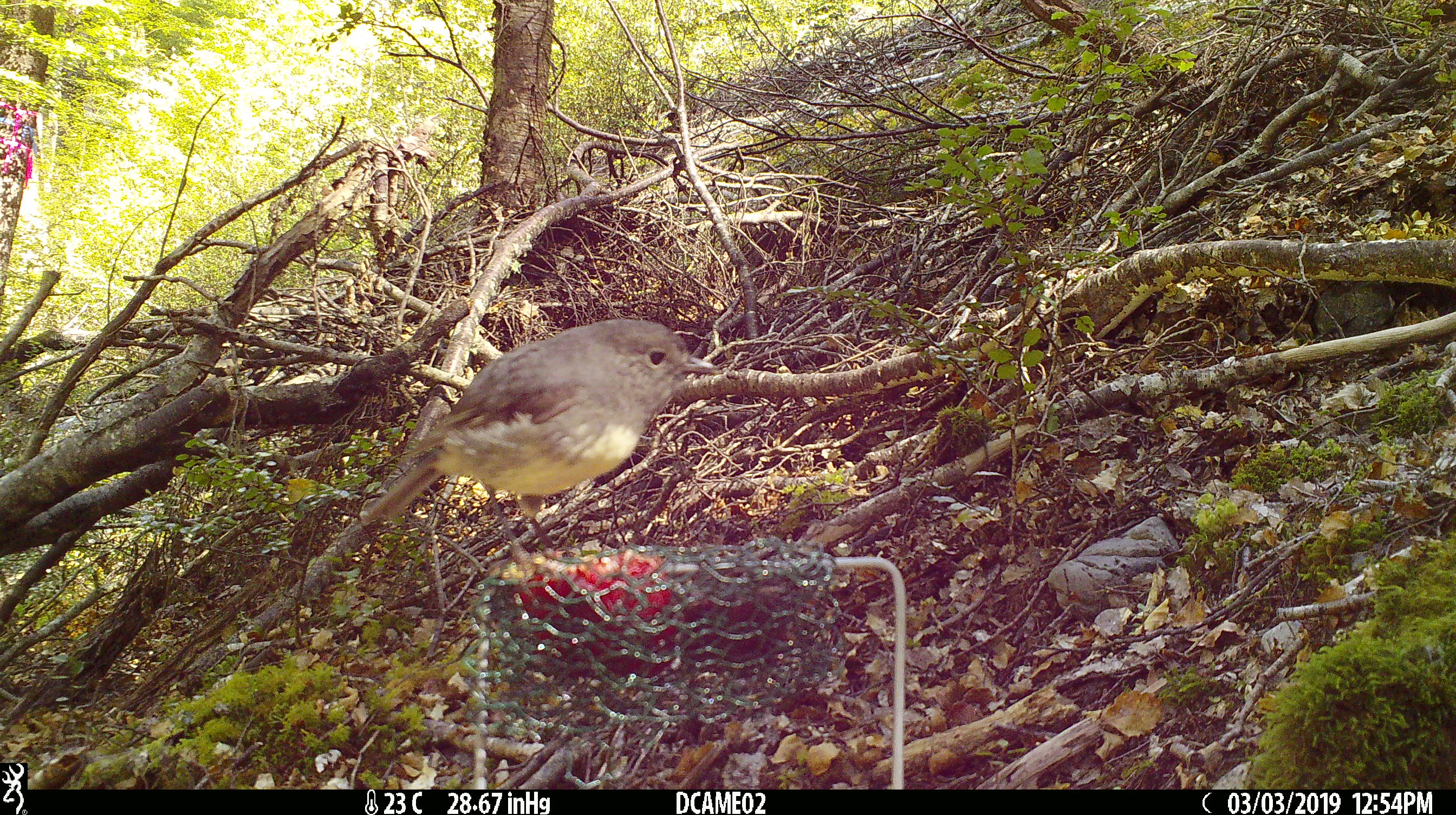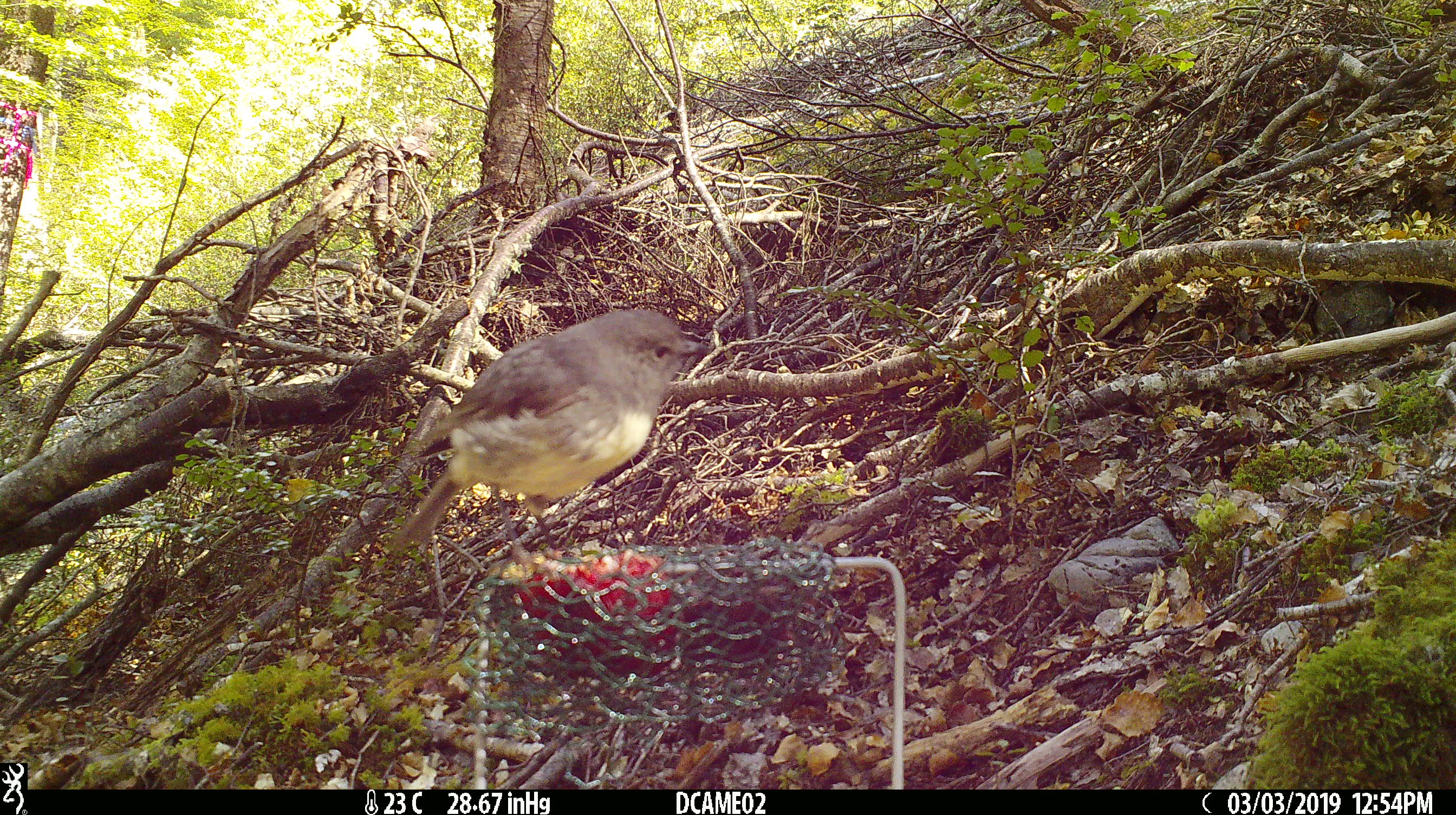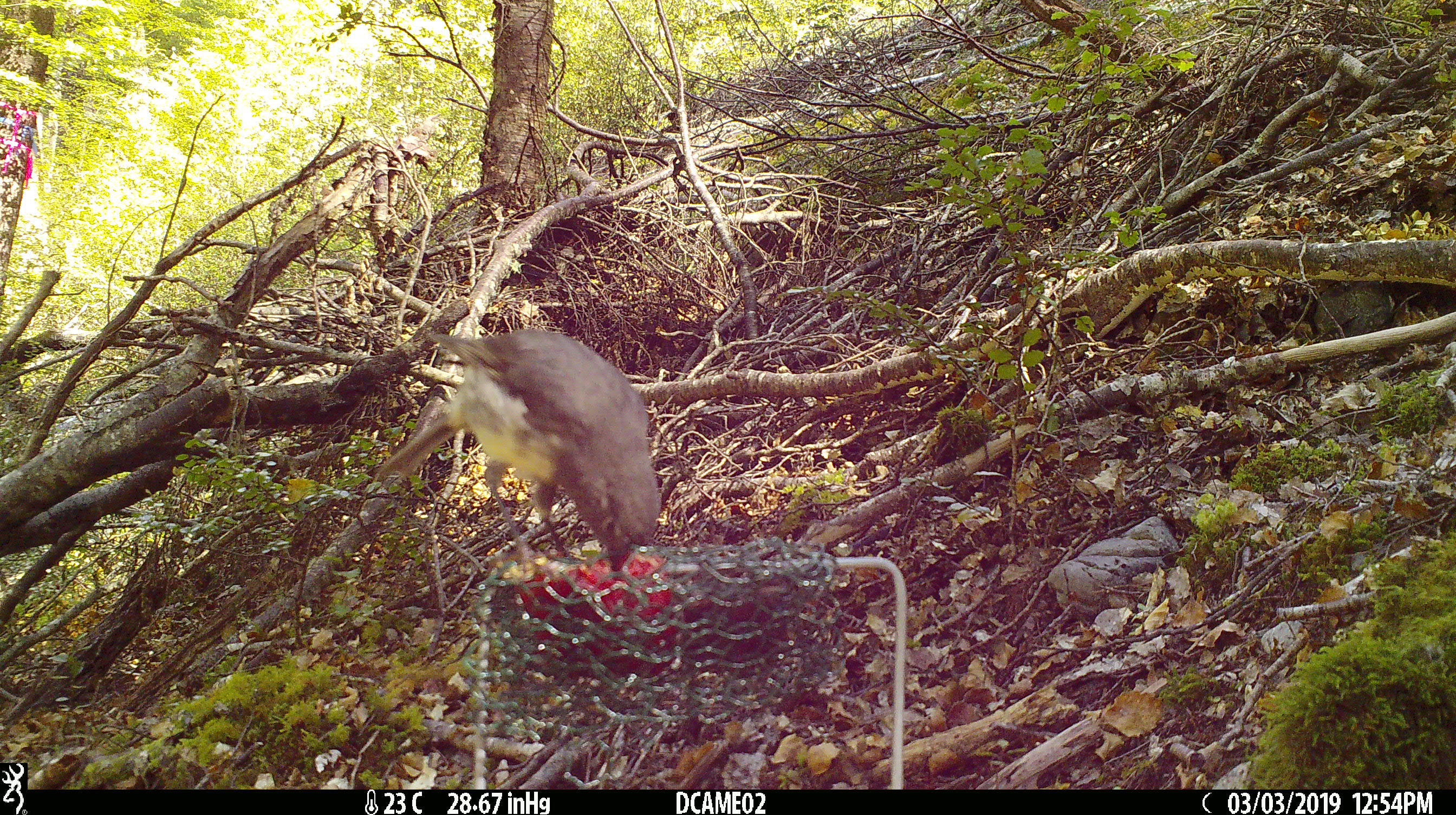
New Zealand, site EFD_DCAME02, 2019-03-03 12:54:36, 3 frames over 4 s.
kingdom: Animalia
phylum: Chordata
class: Aves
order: Passeriformes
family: Petroicidae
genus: Petroica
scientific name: Petroica australis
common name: new zealand robin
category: robin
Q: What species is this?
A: Robin (new zealand robin) (Petroica australis).